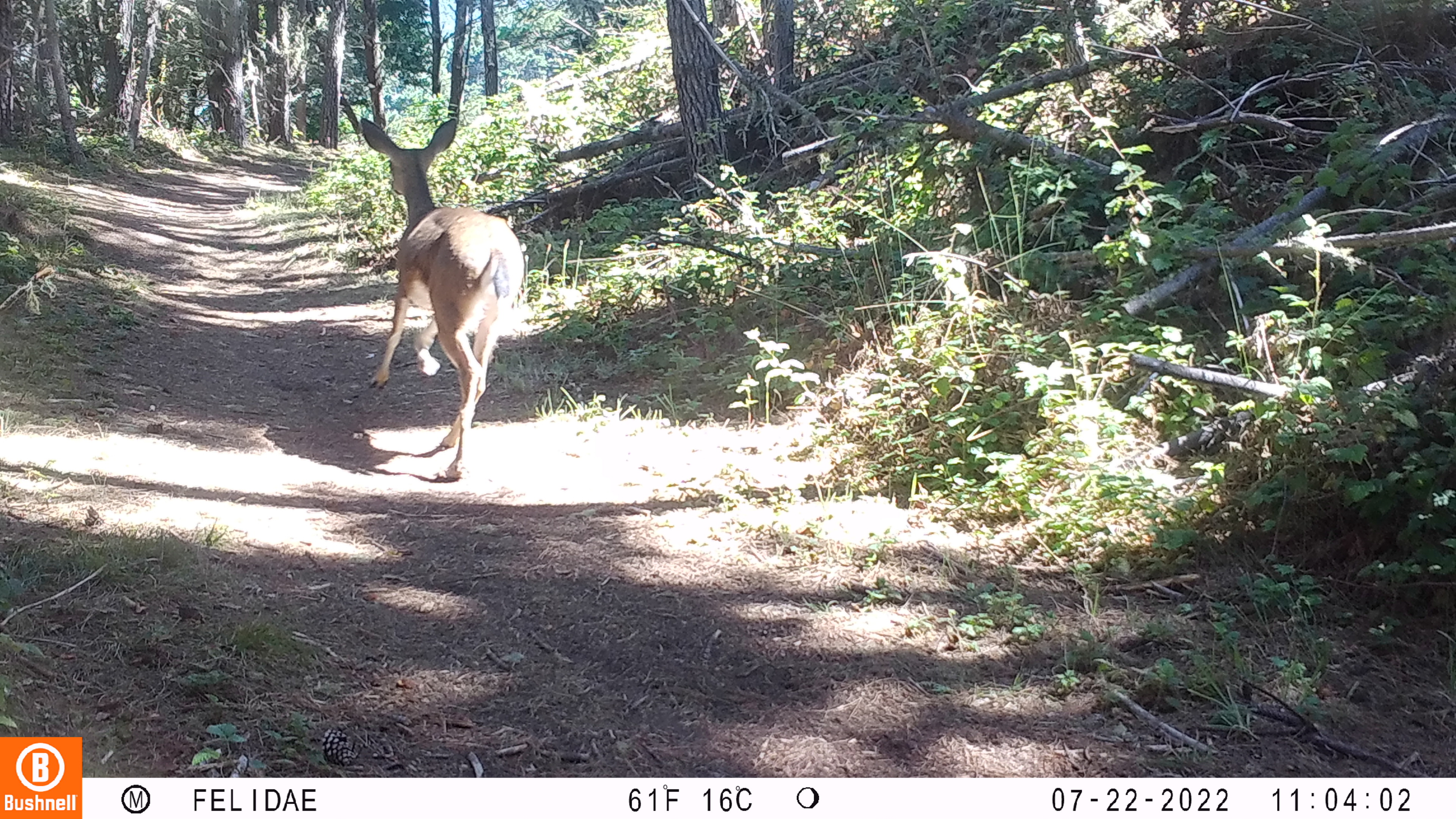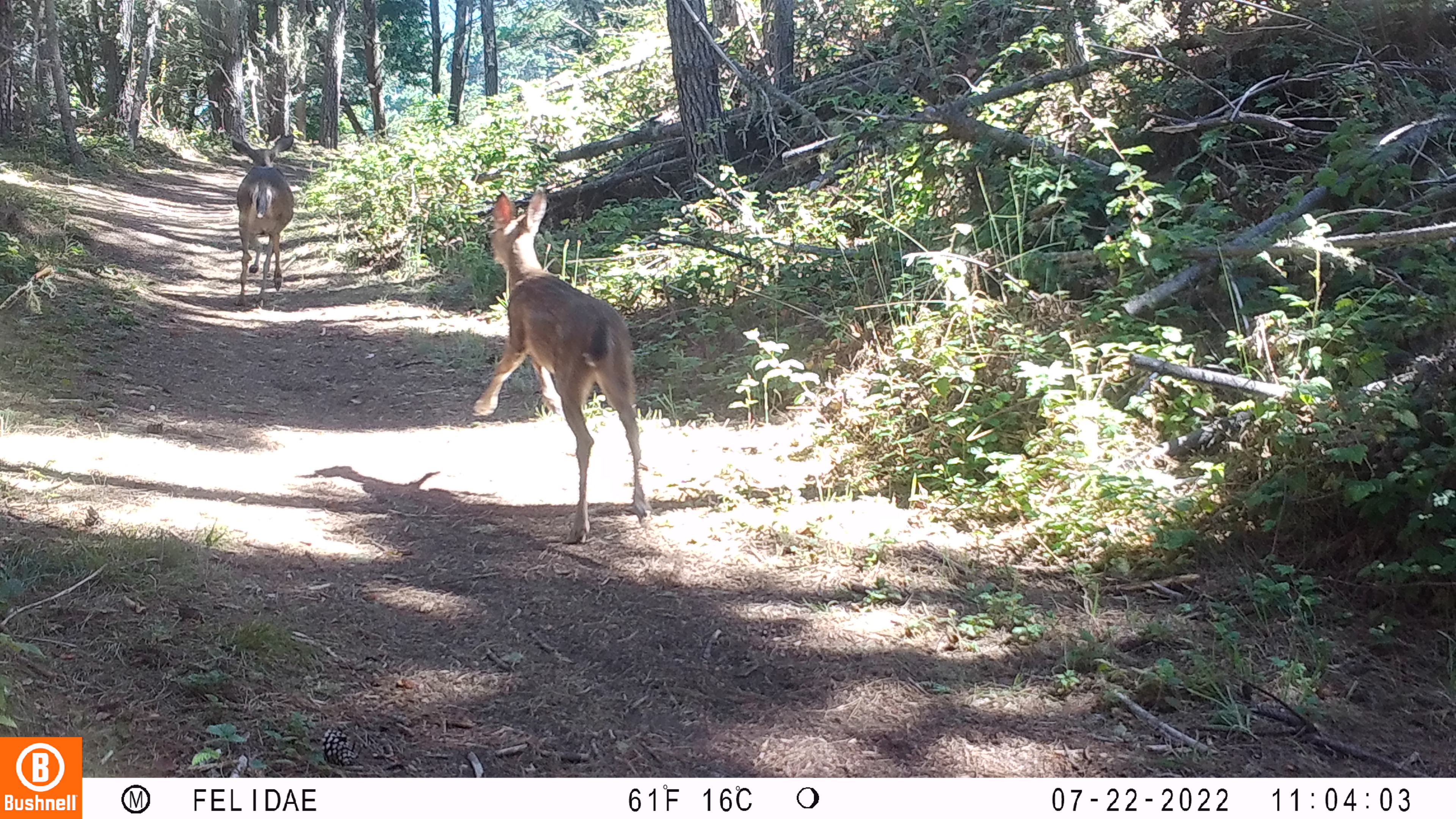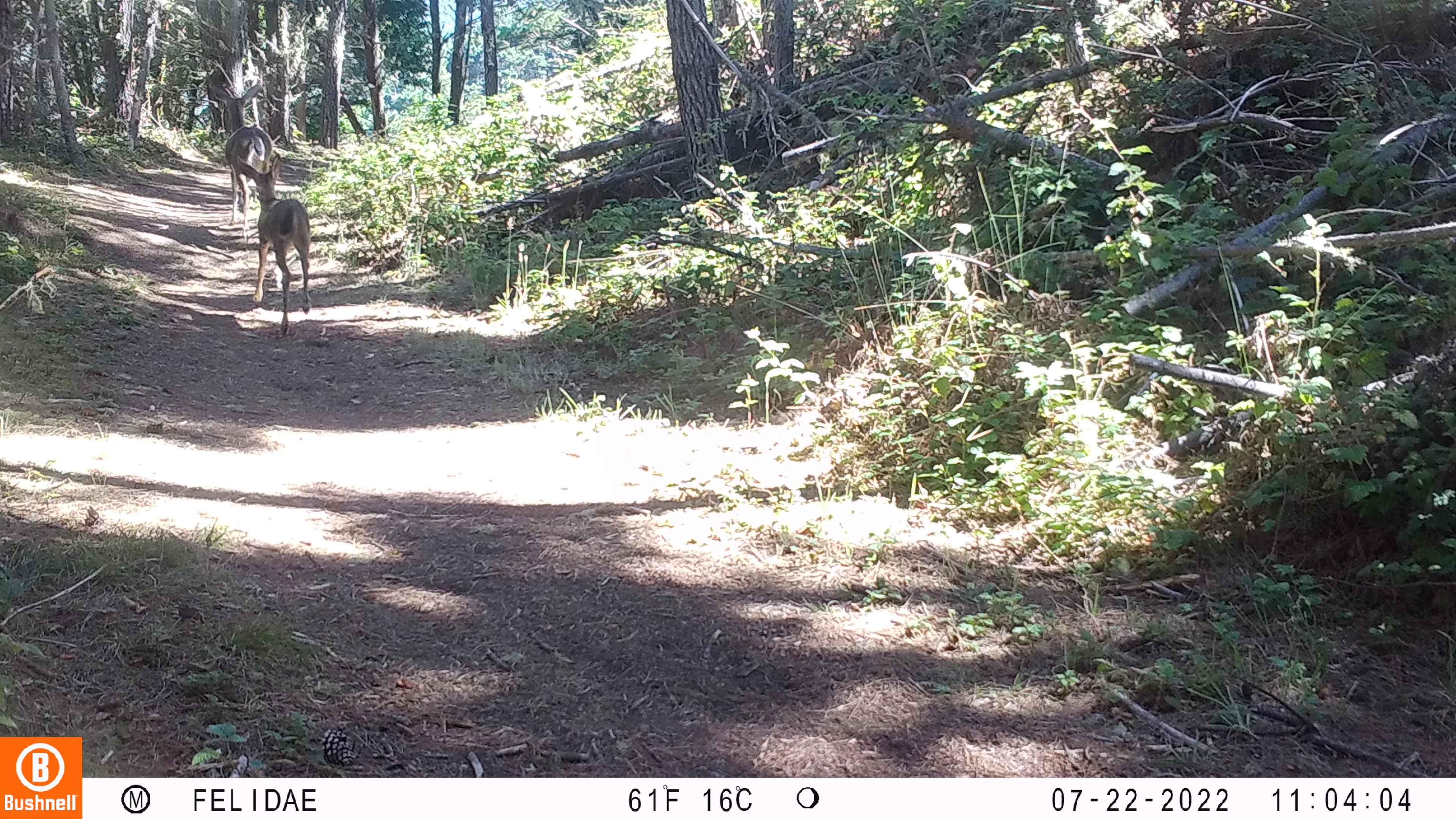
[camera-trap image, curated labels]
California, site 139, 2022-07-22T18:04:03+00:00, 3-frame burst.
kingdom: Animalia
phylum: Chordata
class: Mammalia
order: Artiodactyla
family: Cervidae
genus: Odocoileus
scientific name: Odocoileus hemionus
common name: mule deer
Mule deer (Odocoileus hemionus).